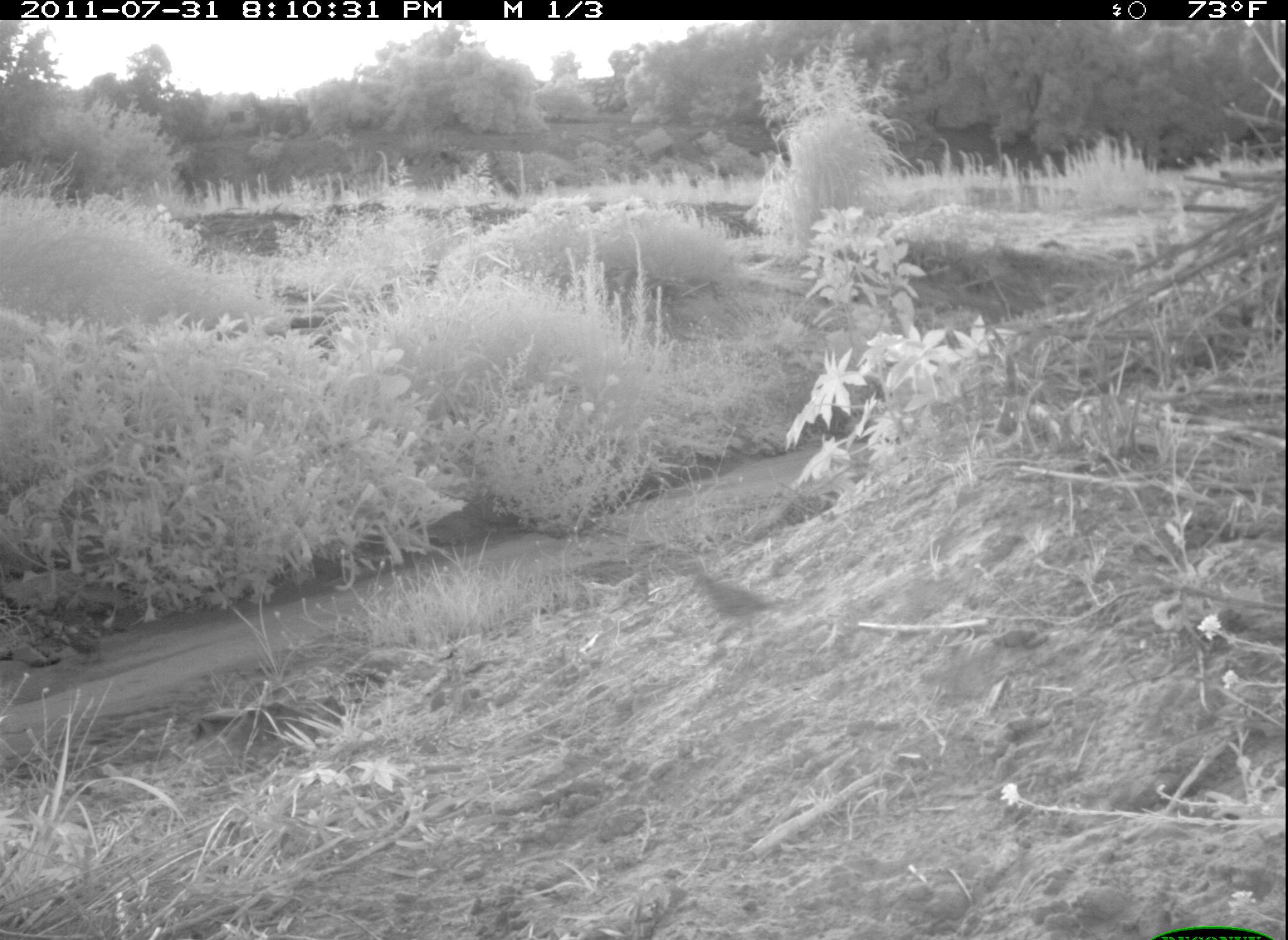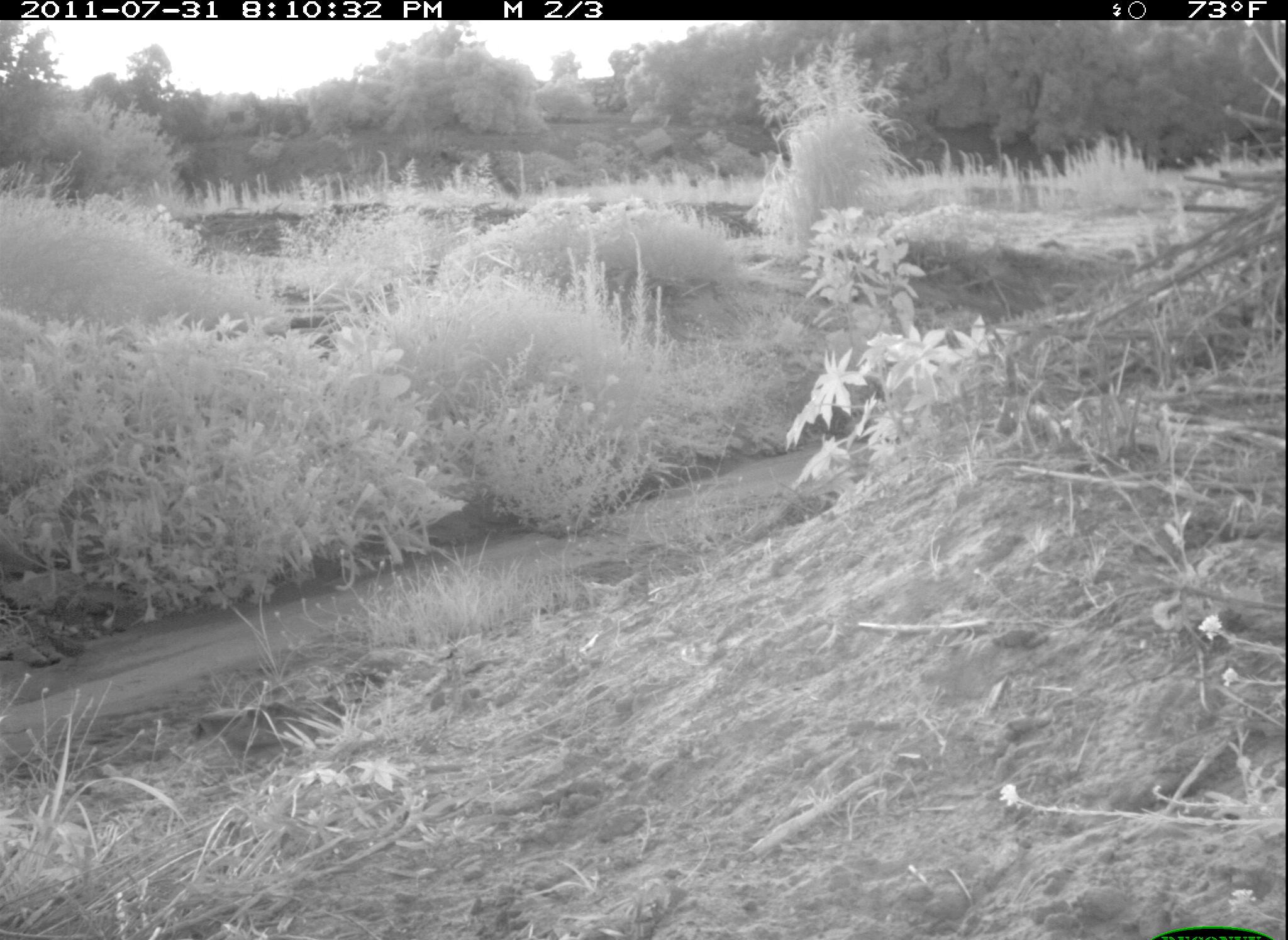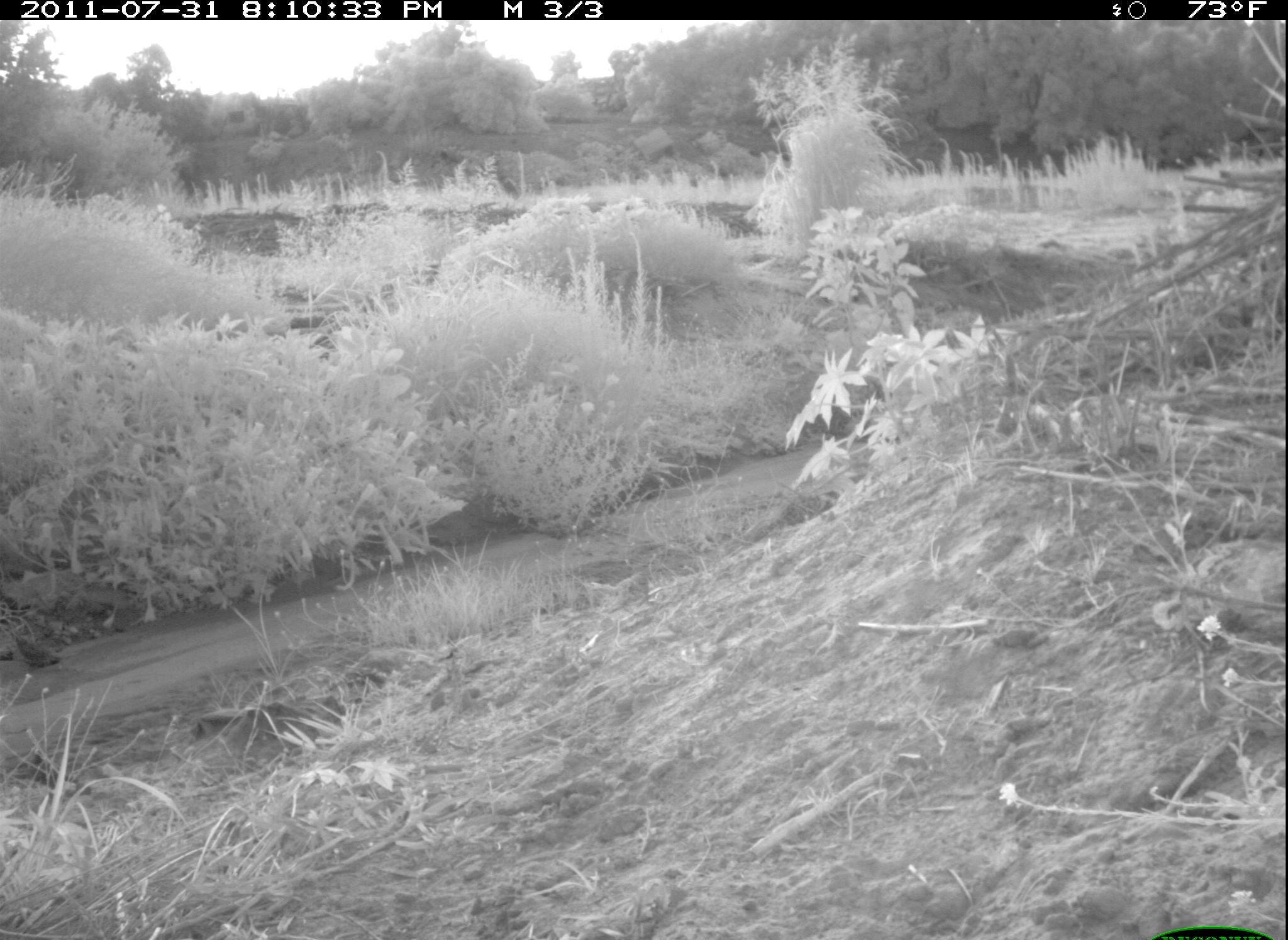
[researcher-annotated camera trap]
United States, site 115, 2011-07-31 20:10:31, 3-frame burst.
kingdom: Animalia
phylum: Chordata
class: Aves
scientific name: Aves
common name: bird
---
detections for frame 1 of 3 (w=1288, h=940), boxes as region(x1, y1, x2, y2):
bird: region(60, 625, 106, 667)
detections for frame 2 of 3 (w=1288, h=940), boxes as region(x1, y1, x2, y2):
bird: region(45, 627, 98, 673)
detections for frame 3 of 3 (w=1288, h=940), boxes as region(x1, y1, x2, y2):
bird: region(8, 629, 70, 675)